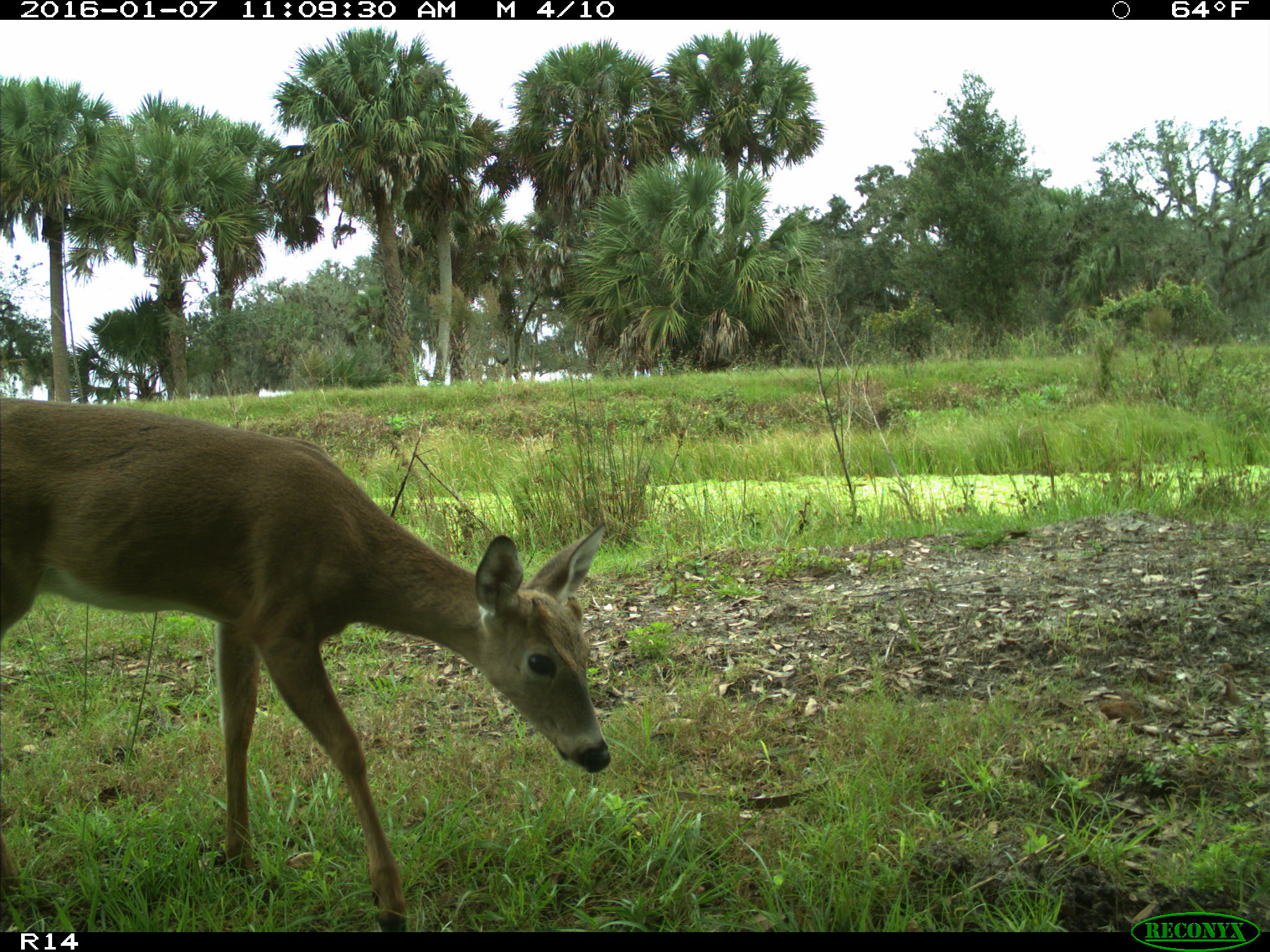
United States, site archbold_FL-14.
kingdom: Animalia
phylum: Chordata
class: Mammalia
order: Artiodactyla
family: Cervidae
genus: Odocoileus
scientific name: Odocoileus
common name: deer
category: unidentified deer